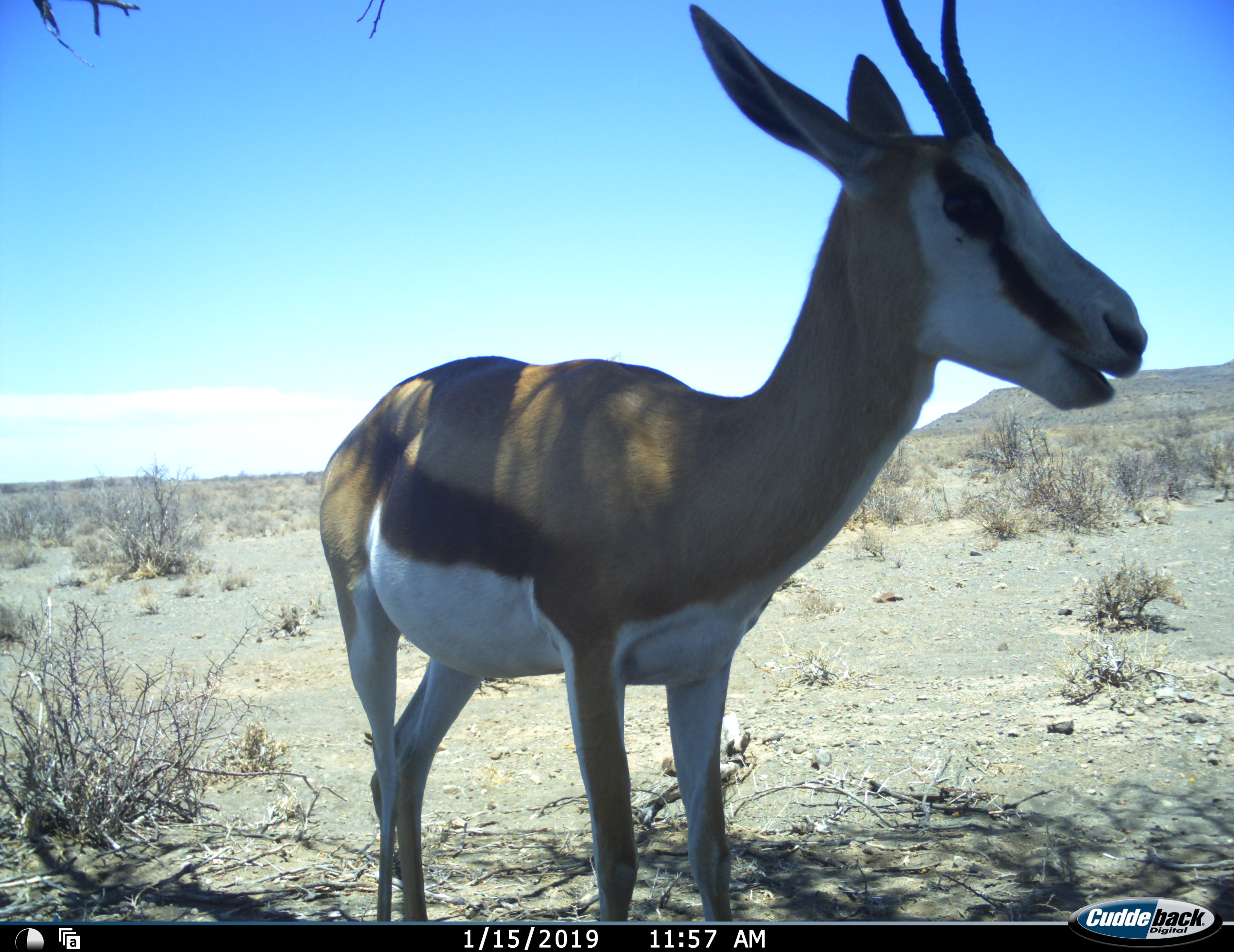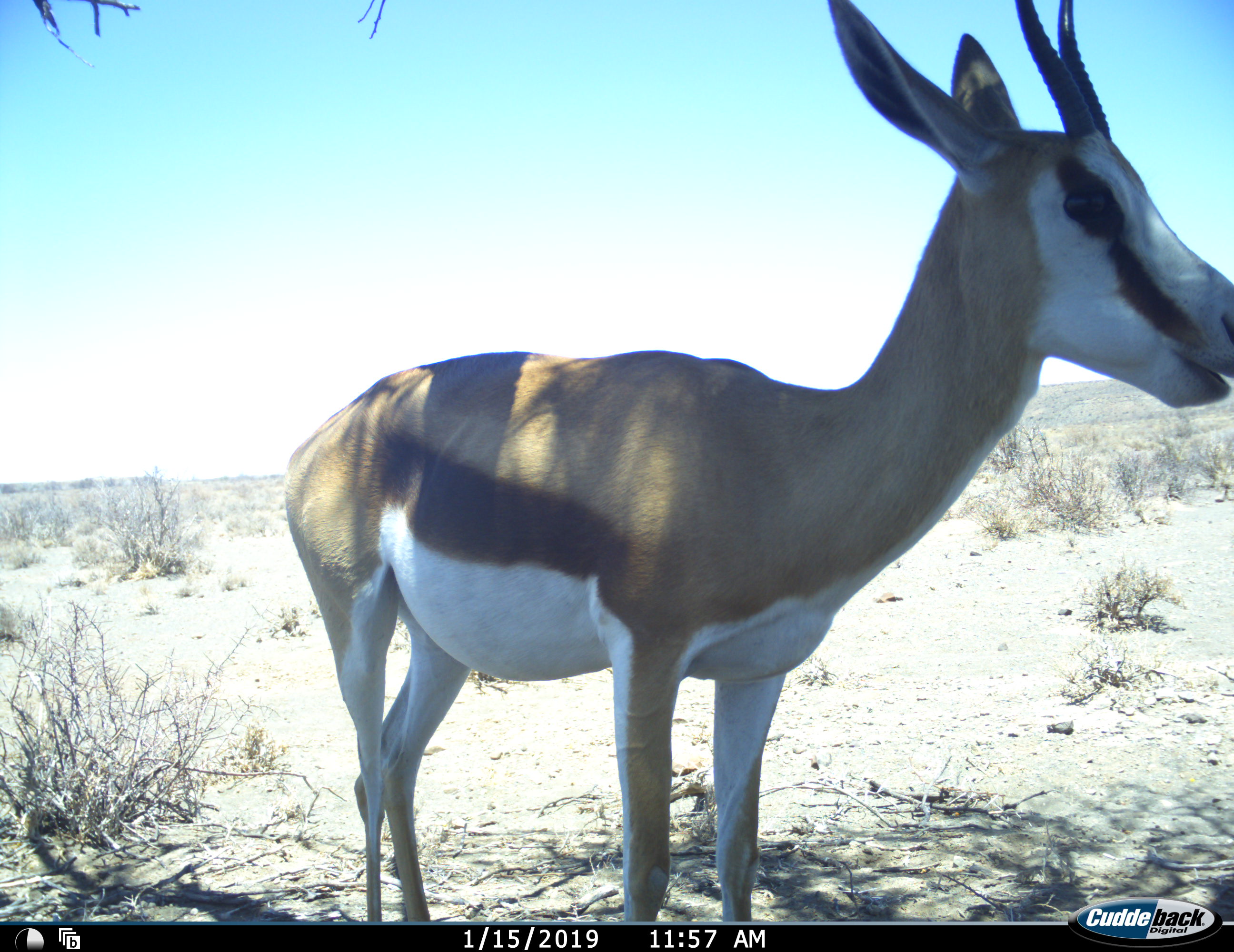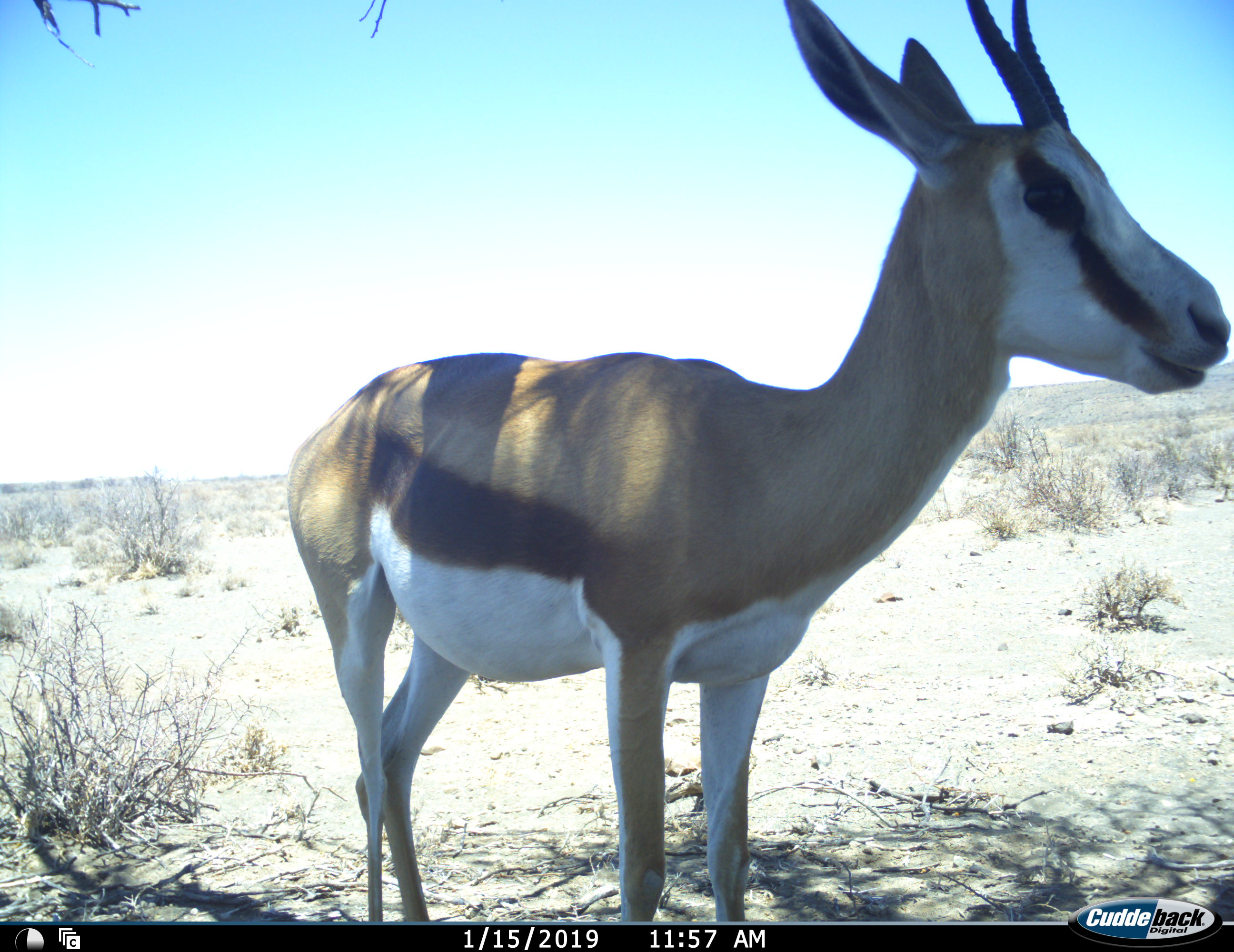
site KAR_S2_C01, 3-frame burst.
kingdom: Animalia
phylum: Chordata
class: Mammalia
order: Artiodactyla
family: Bovidae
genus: Antidorcas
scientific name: Antidorcas marsupialis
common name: springbok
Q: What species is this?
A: Springbok (Antidorcas marsupialis).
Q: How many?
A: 1.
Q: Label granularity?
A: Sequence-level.